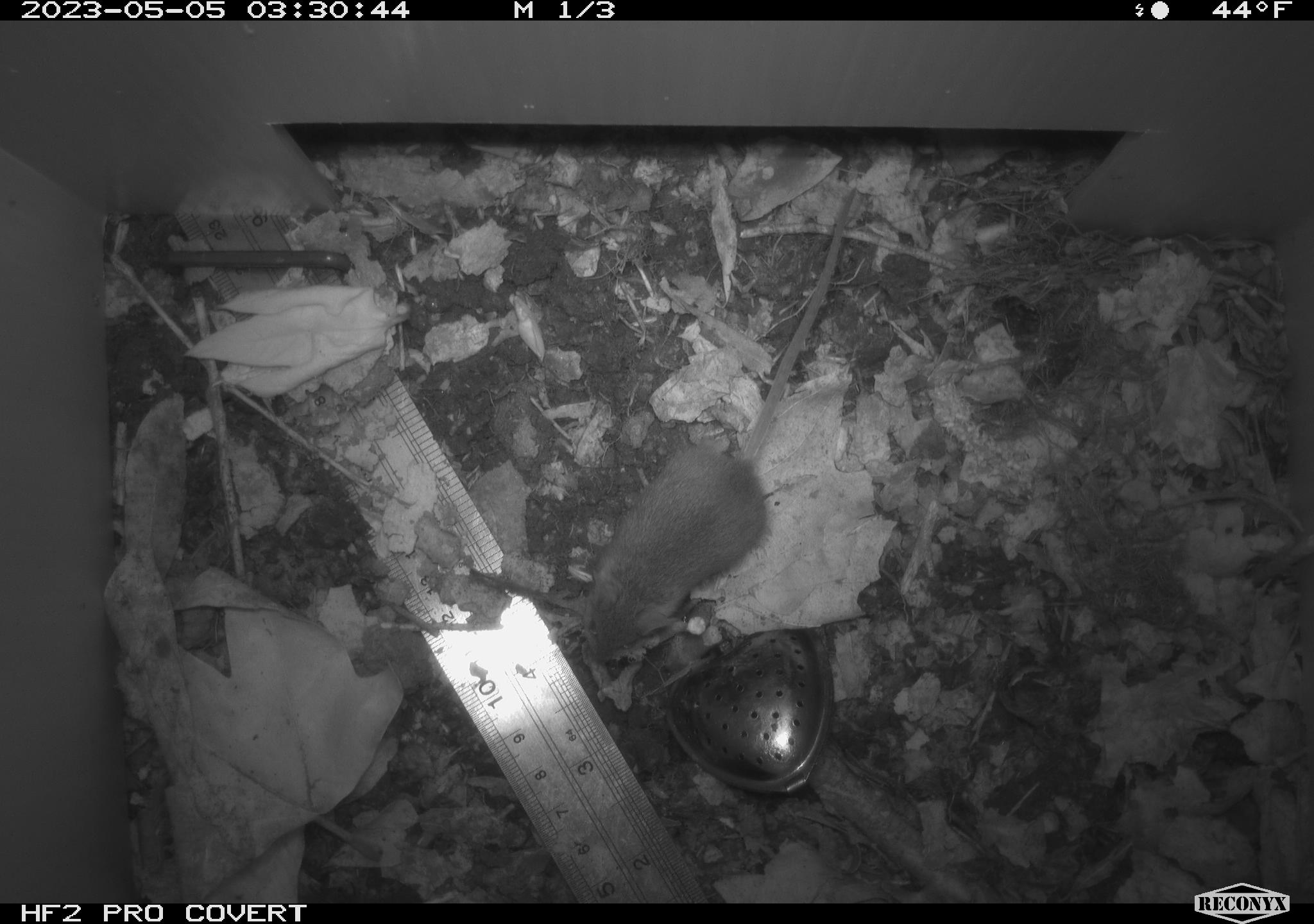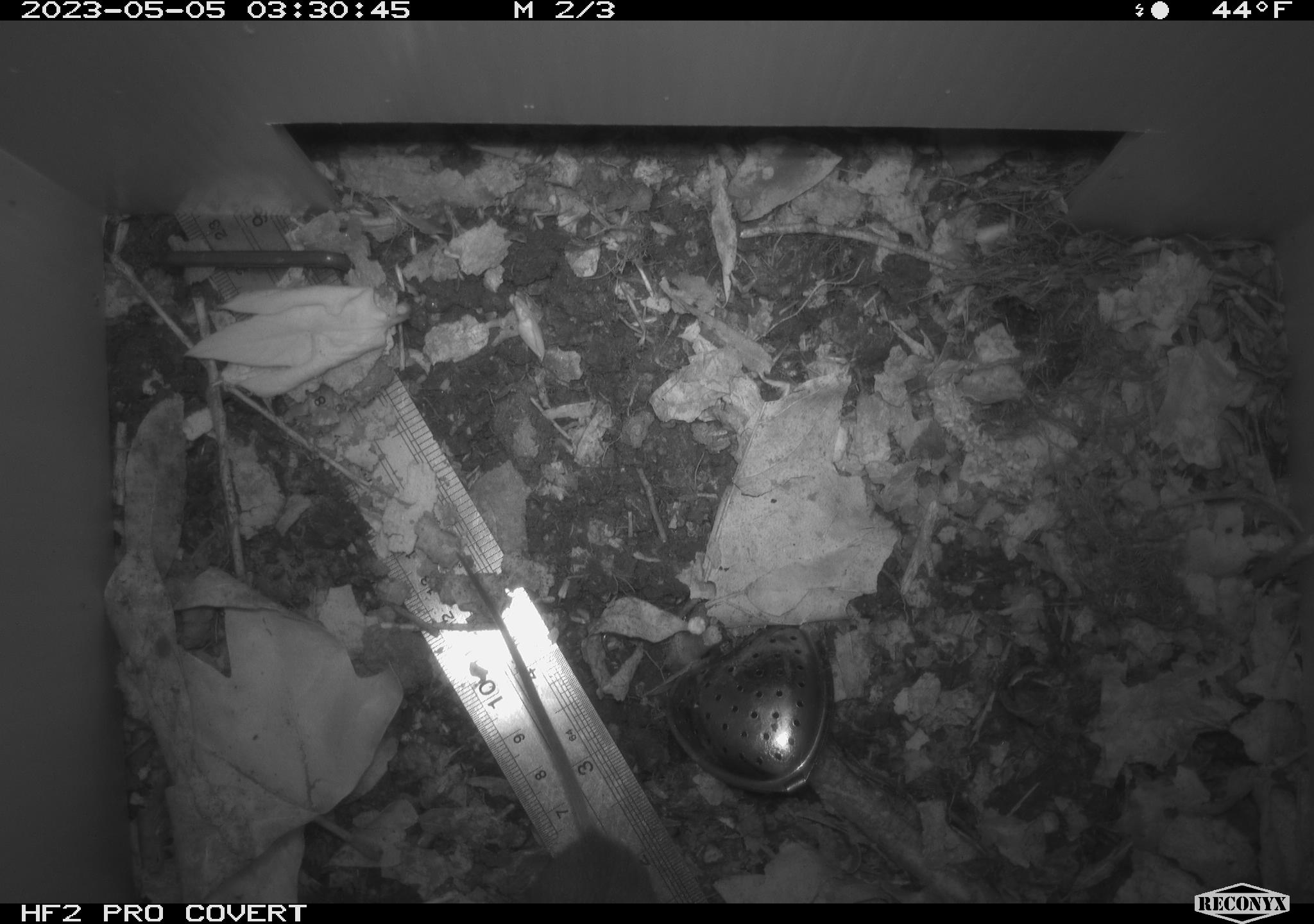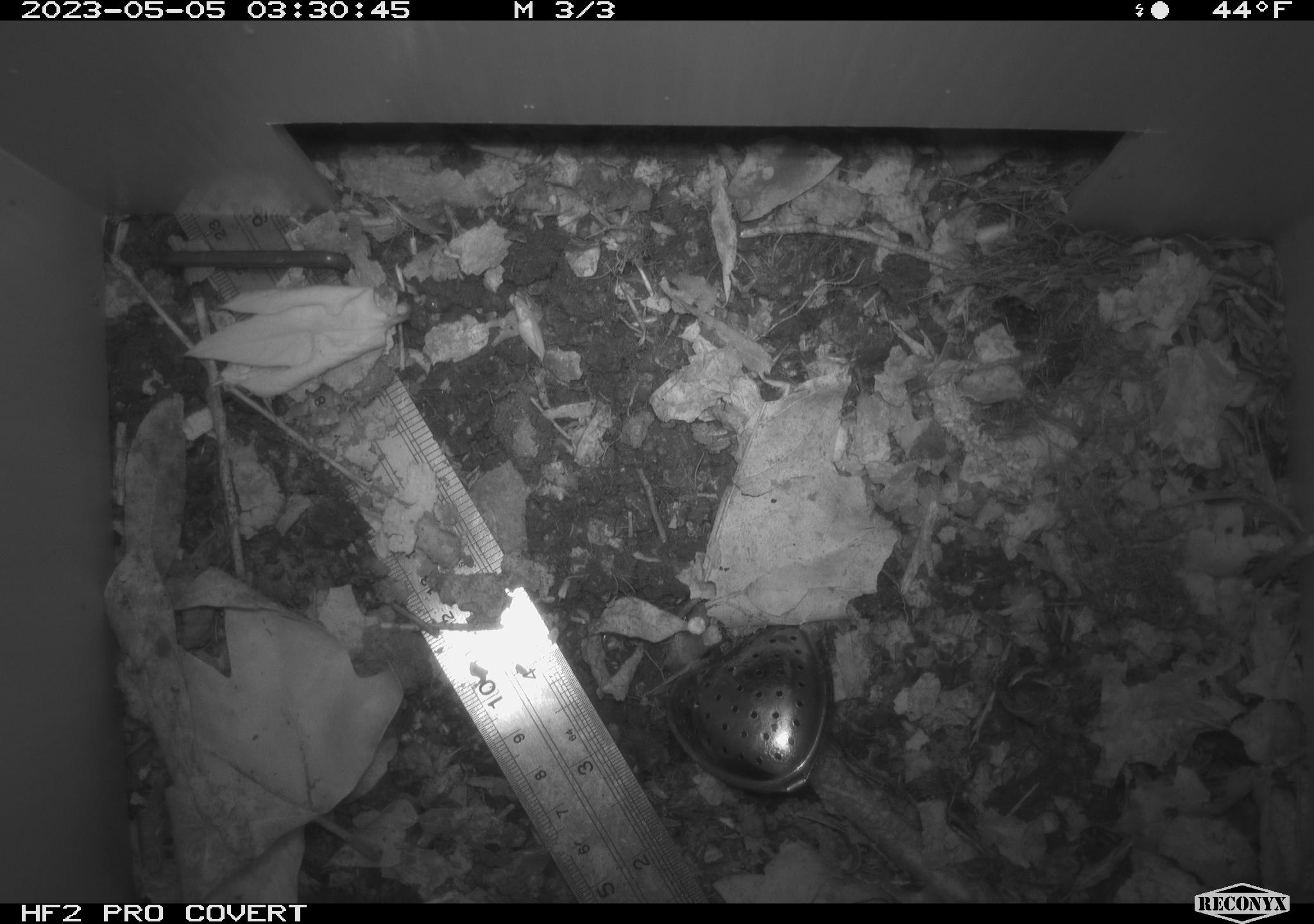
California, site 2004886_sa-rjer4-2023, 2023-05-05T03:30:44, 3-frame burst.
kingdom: Animalia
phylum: Chordata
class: Mammalia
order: Eulipotyphla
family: Soricidae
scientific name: Soricidae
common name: shrews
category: soricidae family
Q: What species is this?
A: Soricidae family (shrews) (Soricidae).